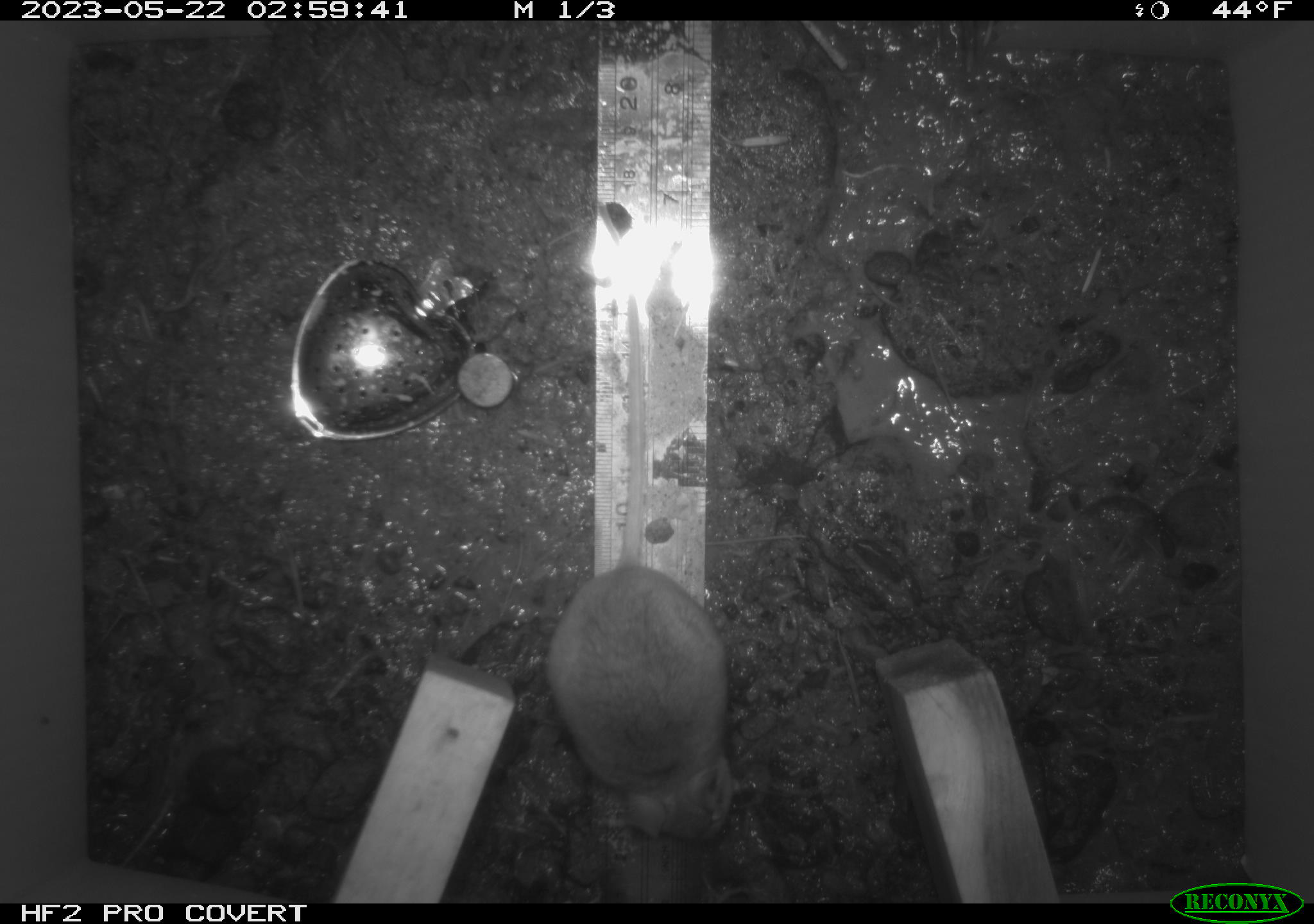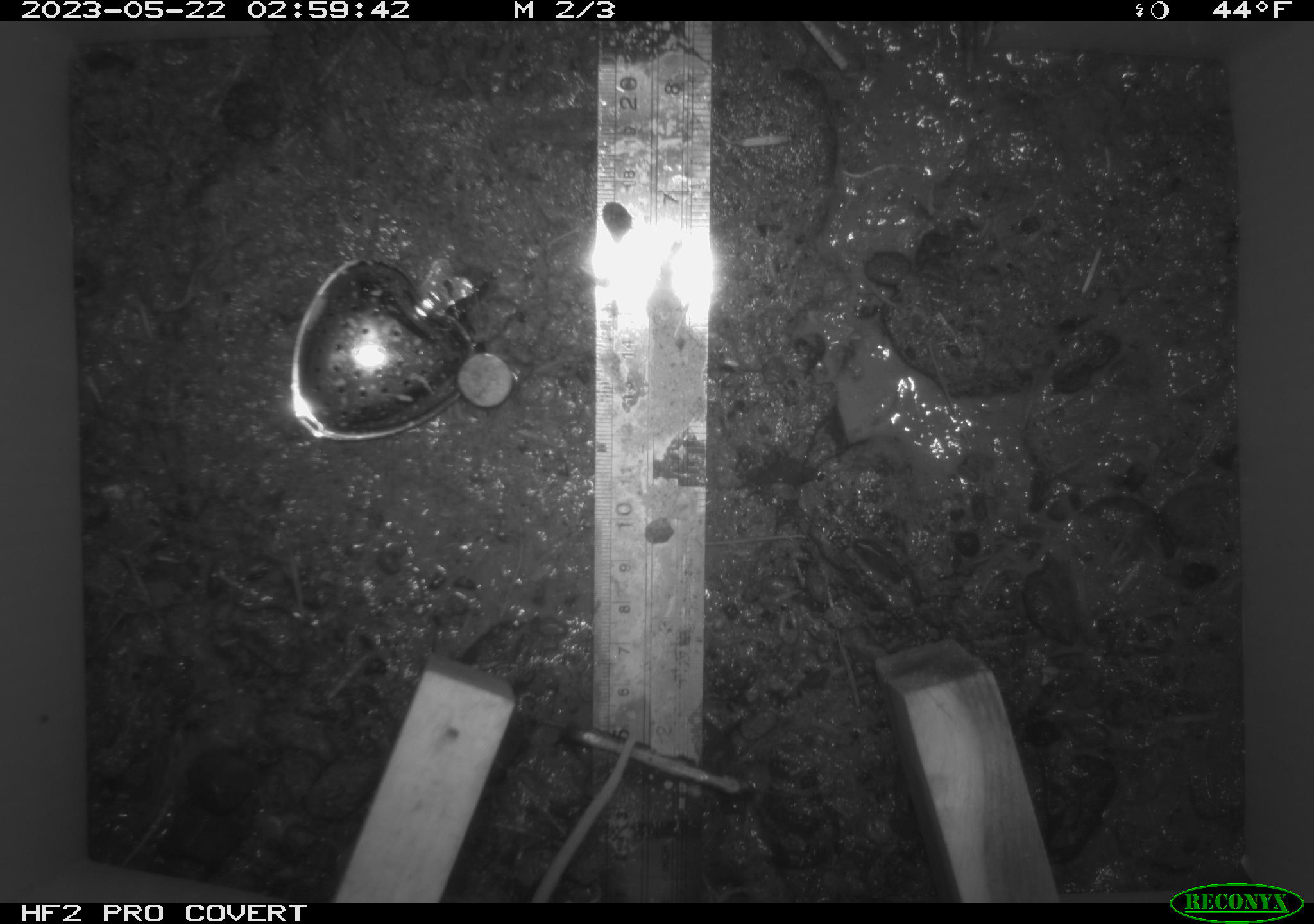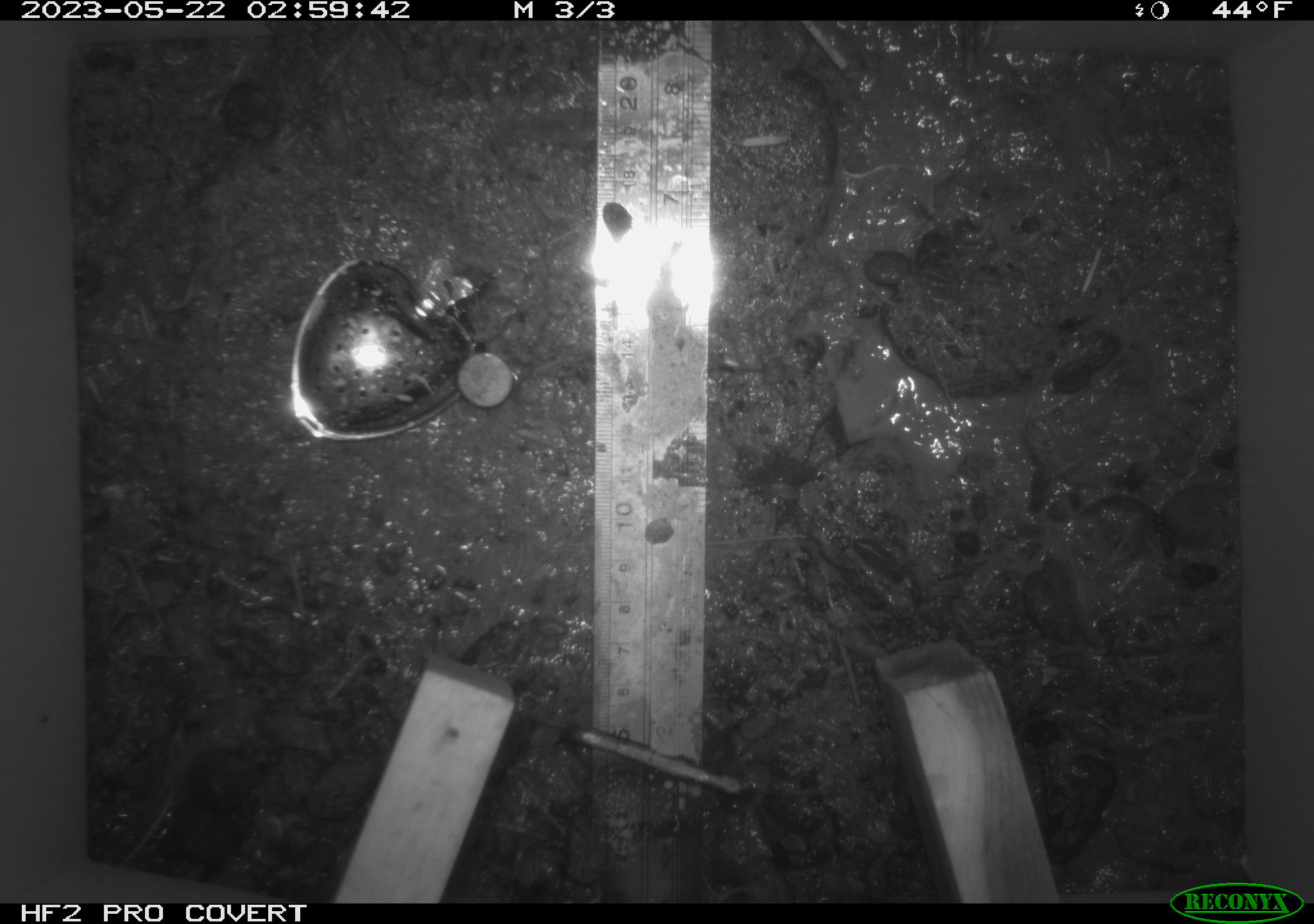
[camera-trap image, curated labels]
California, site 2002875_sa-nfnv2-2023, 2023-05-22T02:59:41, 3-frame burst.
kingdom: Animalia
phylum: Chordata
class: Mammalia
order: Rodentia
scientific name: Rodentia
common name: mouse species